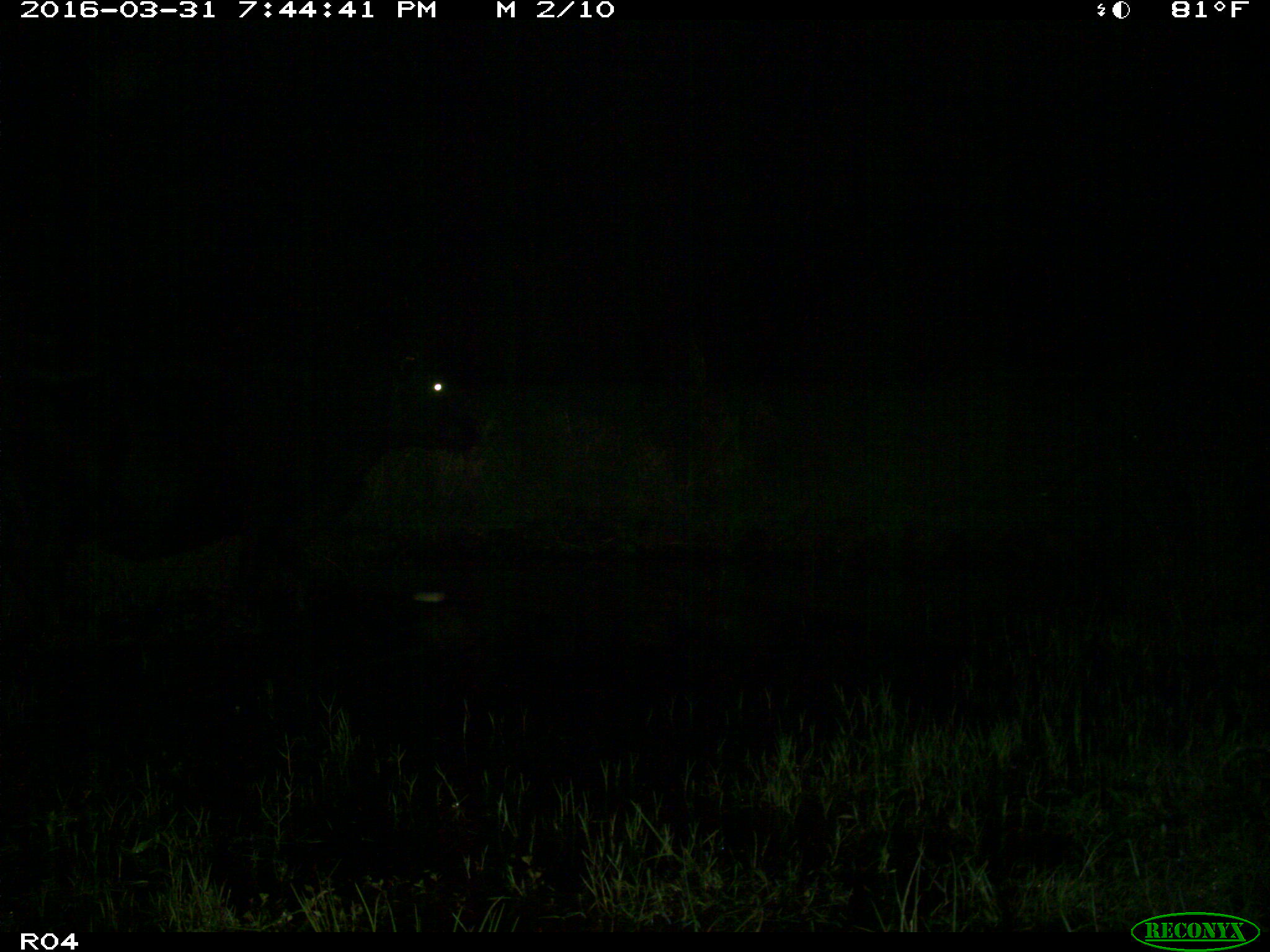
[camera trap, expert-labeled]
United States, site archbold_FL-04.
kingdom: Animalia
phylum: Chordata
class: Mammalia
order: Artiodactyla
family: Bovidae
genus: Bos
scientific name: Bos taurus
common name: domestic cow